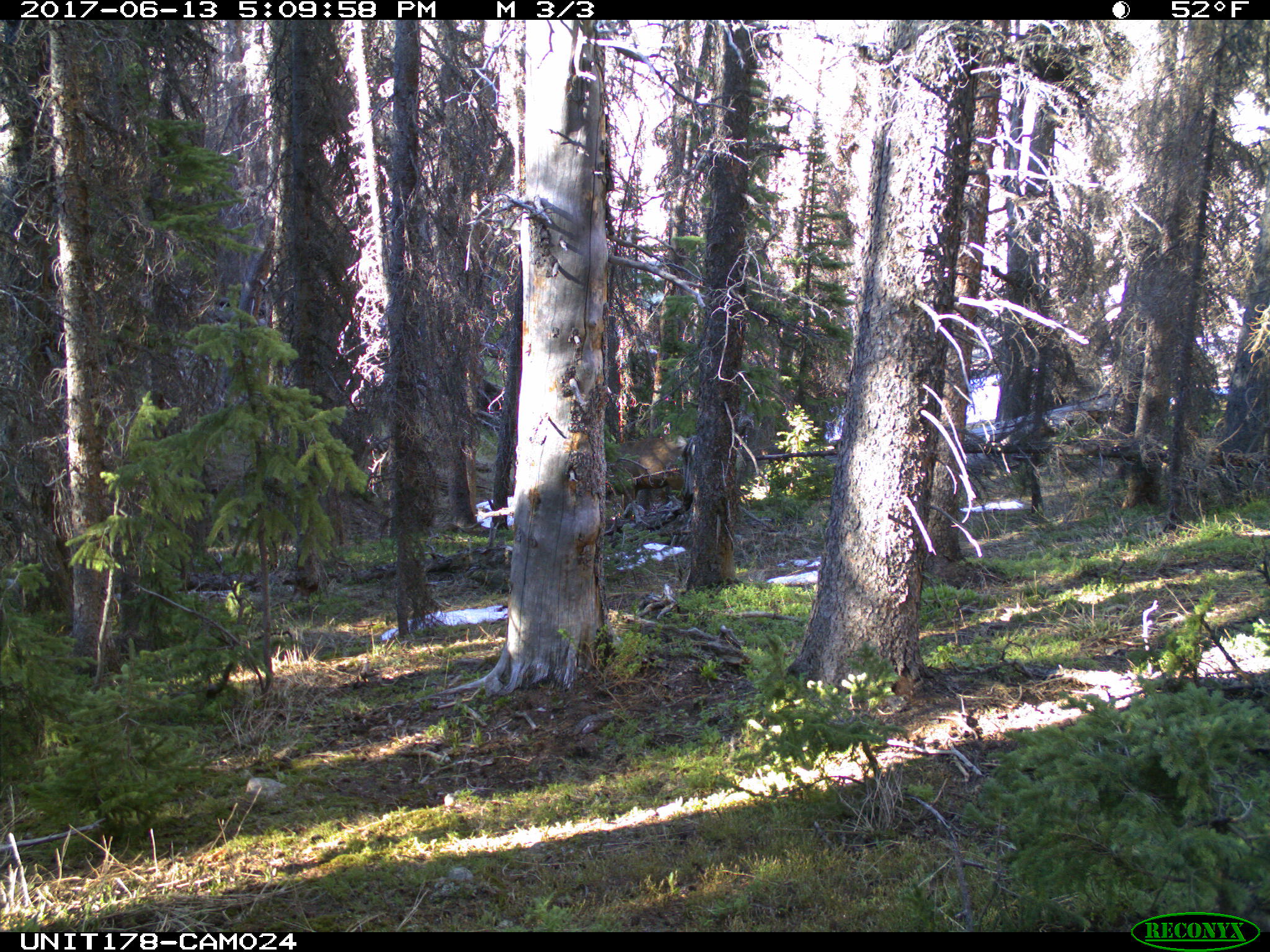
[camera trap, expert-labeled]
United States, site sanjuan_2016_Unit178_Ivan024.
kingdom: Animalia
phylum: Chordata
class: Mammalia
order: Artiodactyla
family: Cervidae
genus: Cervus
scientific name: Cervus elaphus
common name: red deer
Cervus elaphus (red deer).